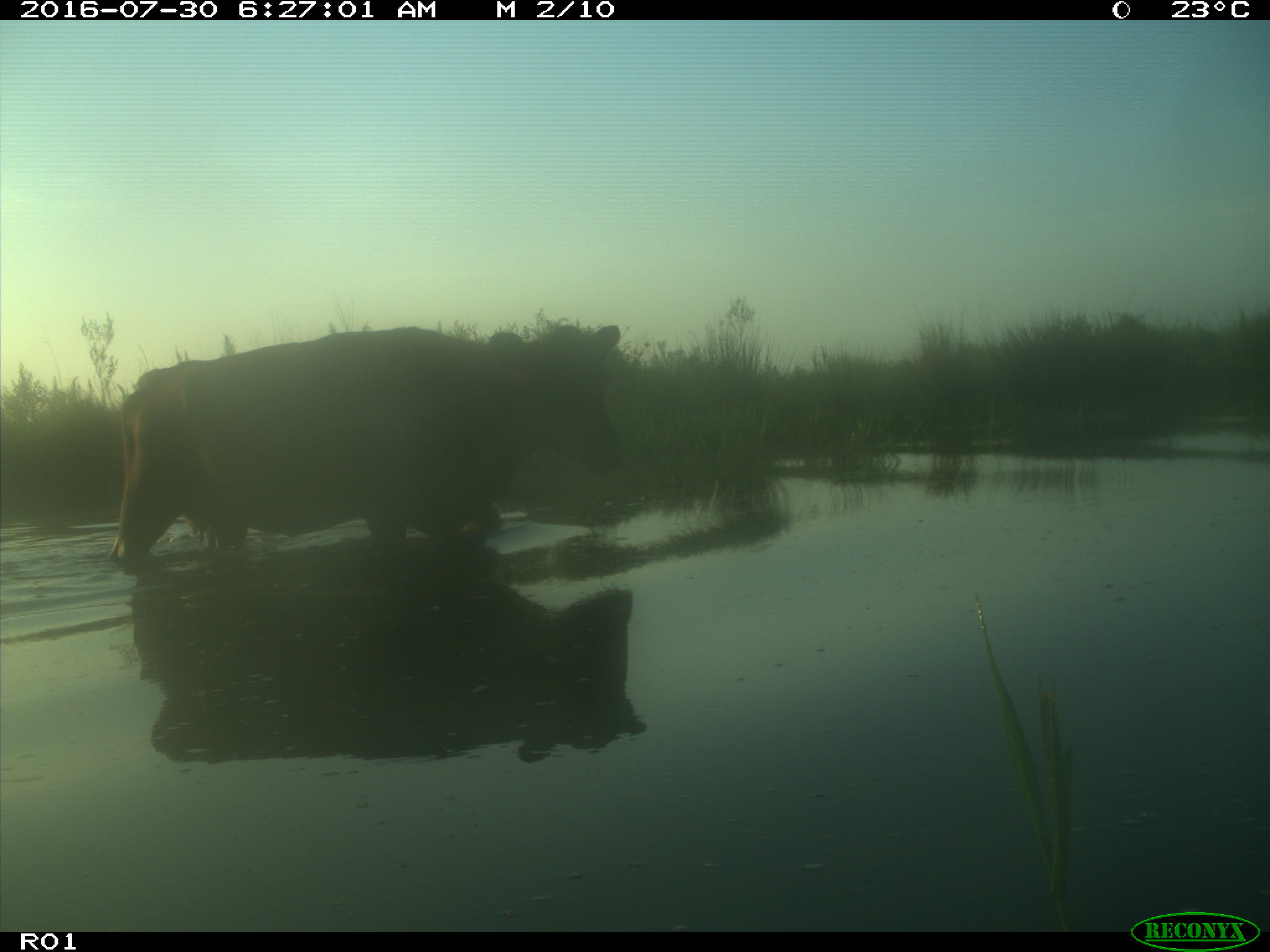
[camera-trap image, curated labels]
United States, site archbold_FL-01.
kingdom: Animalia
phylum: Chordata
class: Mammalia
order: Artiodactyla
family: Bovidae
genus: Bos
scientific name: Bos taurus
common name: domestic cow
Bos taurus (domestic cow).